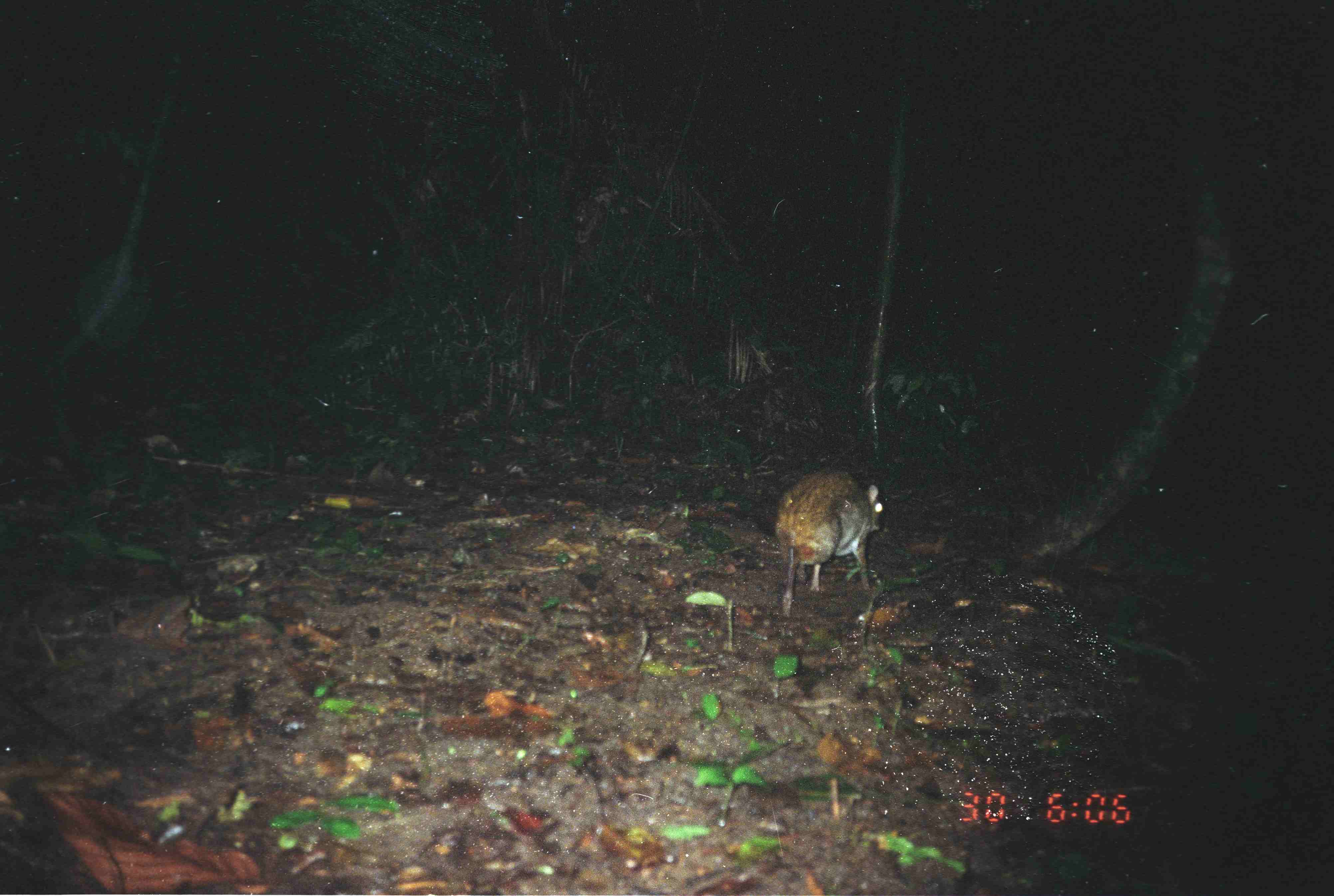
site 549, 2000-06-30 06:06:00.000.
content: unidentified animal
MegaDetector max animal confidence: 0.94